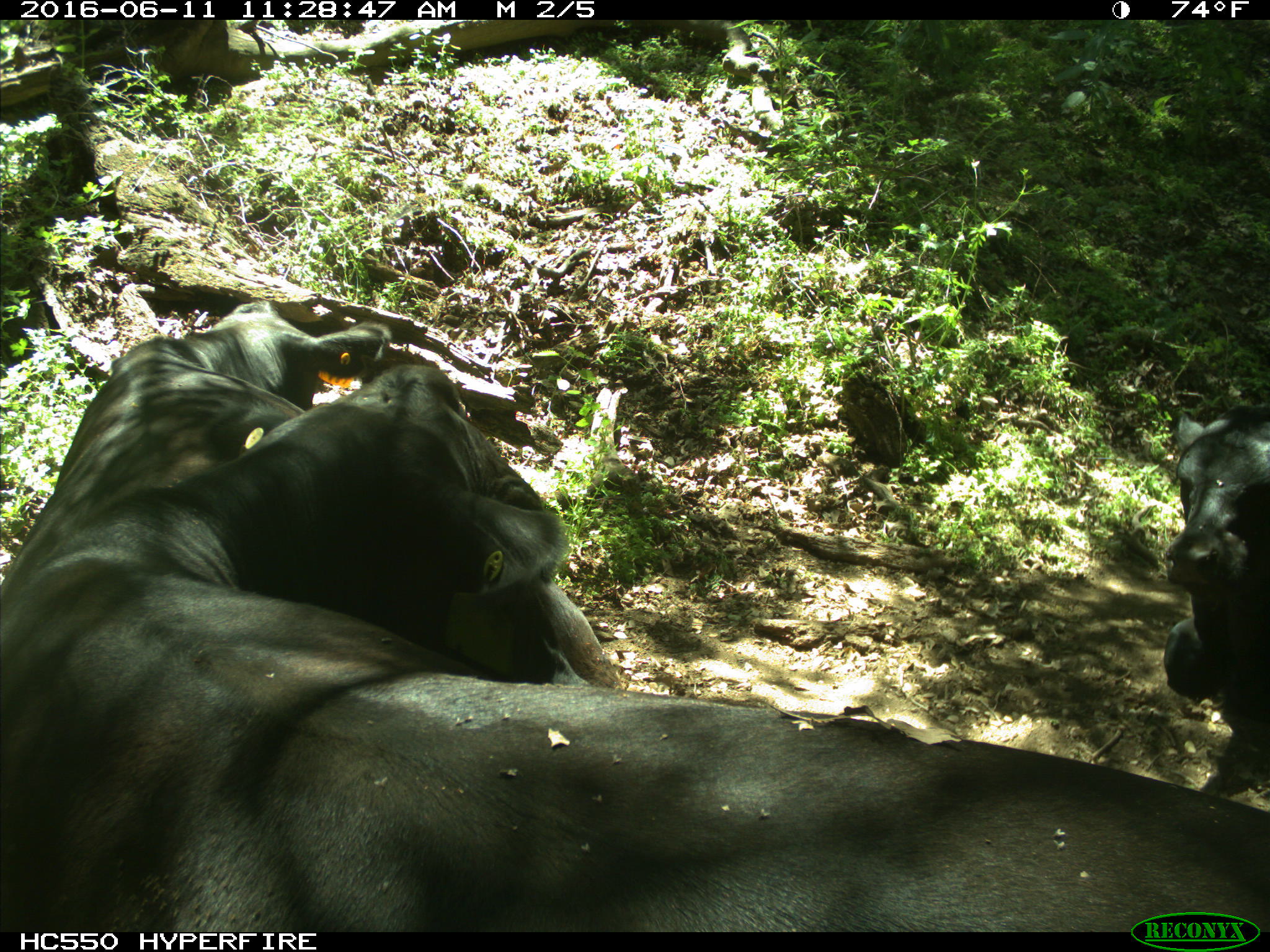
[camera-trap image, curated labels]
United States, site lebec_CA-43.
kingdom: Animalia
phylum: Chordata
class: Mammalia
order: Artiodactyla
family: Bovidae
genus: Bos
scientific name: Bos taurus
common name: domestic cow